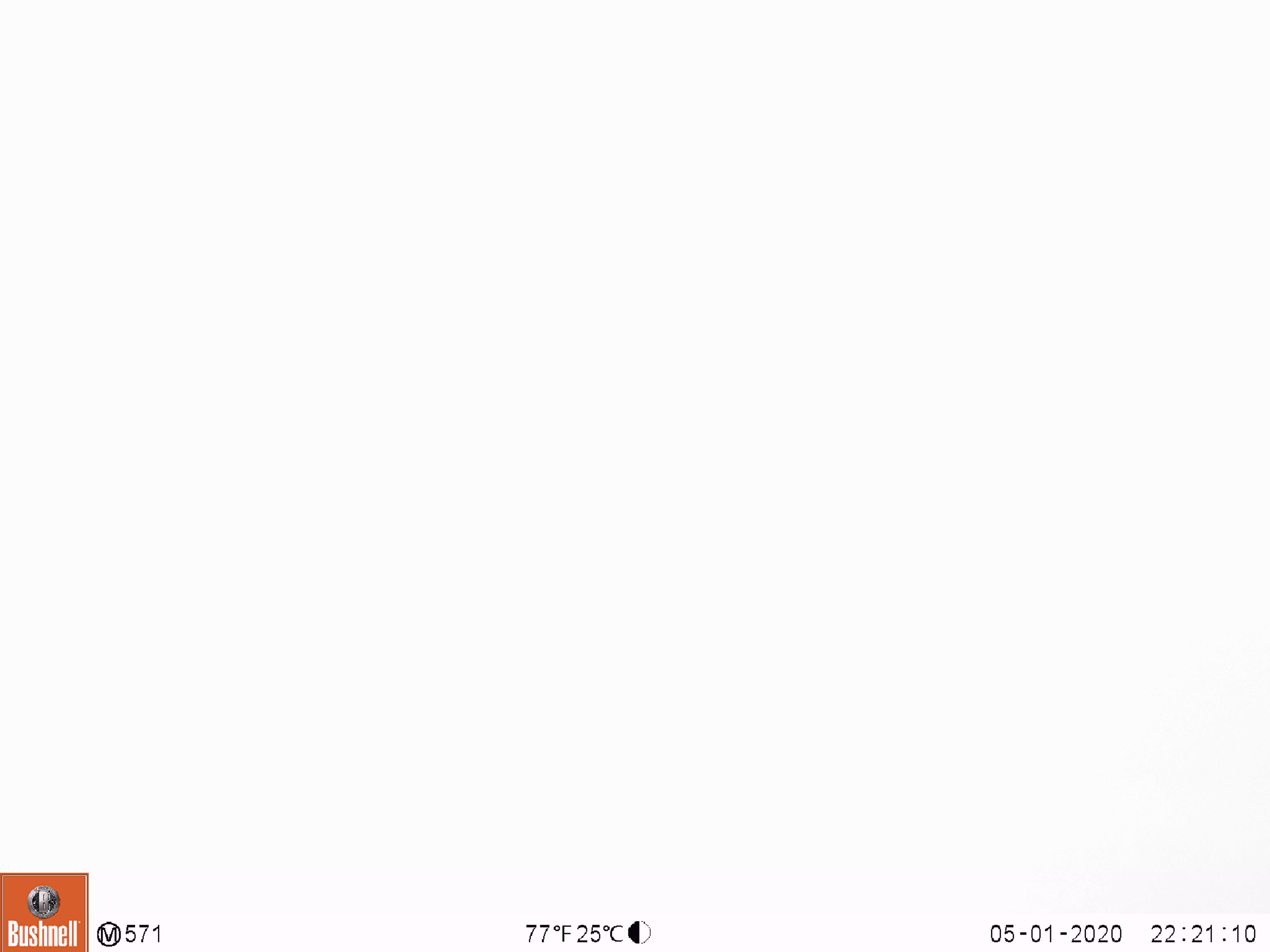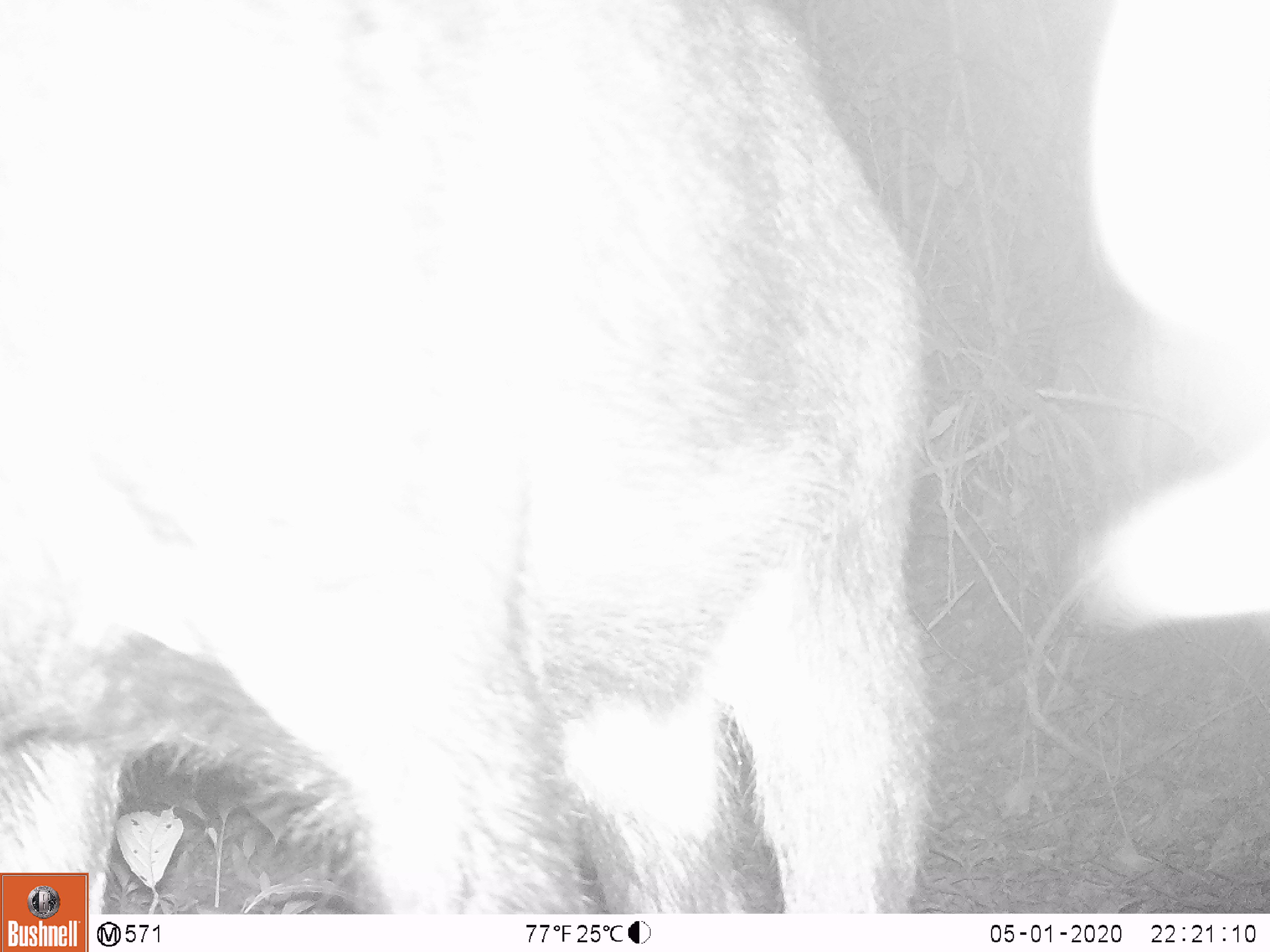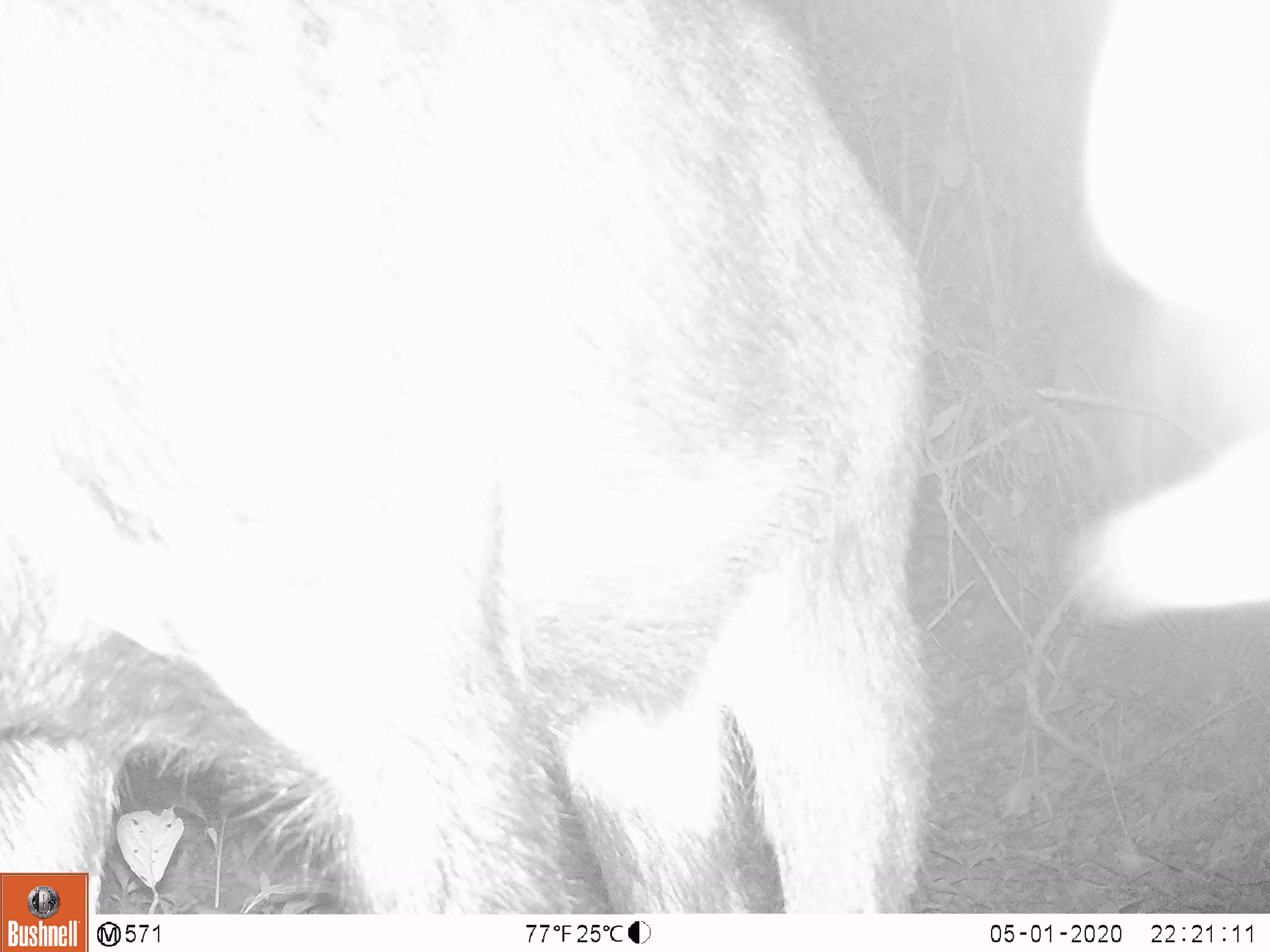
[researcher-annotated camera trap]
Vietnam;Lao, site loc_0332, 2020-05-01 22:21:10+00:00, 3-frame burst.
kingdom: Animalia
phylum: Chordata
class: Mammalia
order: Artiodactyla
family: Bovidae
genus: Capricornis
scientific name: Capricornis sumatraensis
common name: chinese serow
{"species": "chinese serow (Capricornis sumatraensis)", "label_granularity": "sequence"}